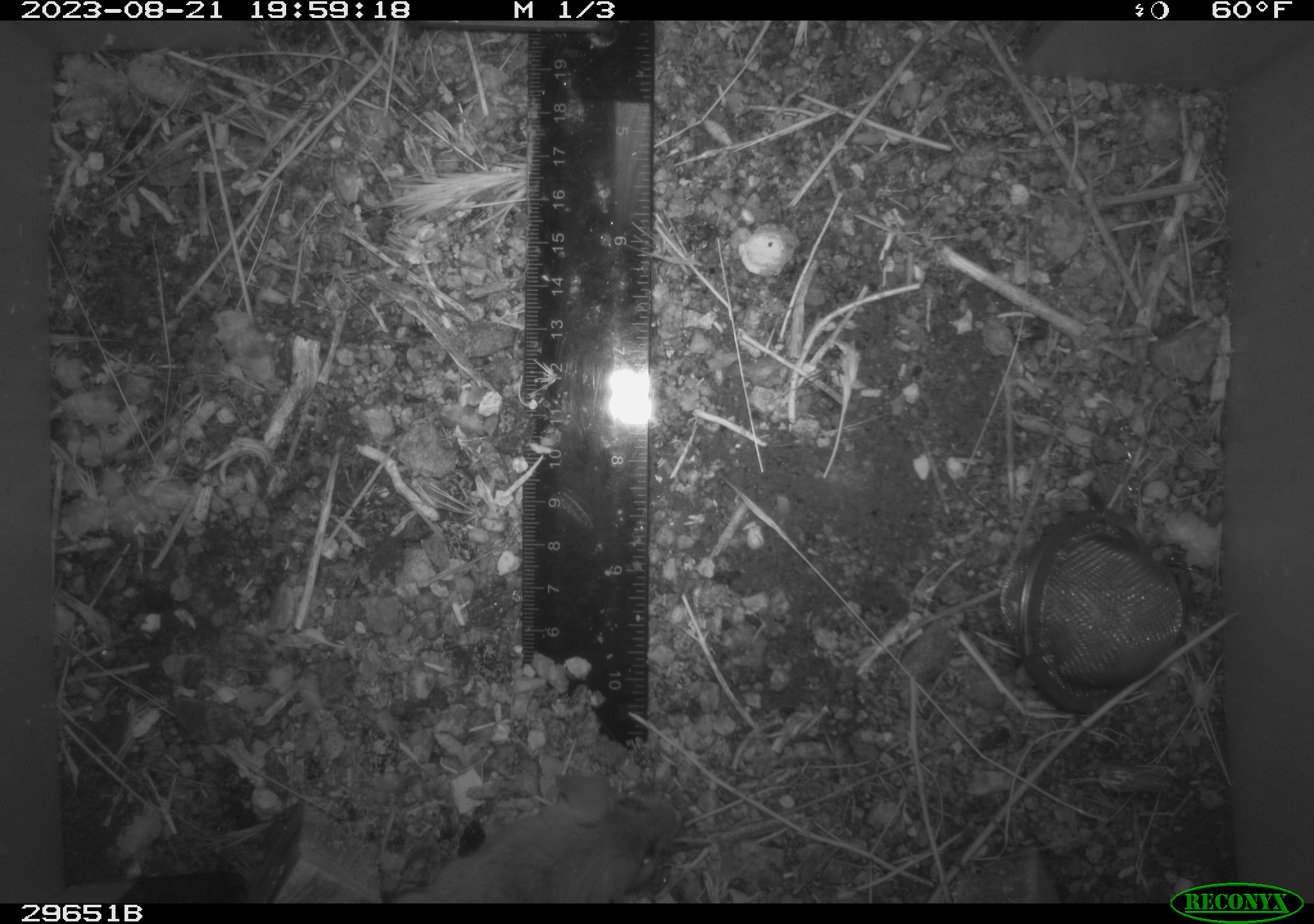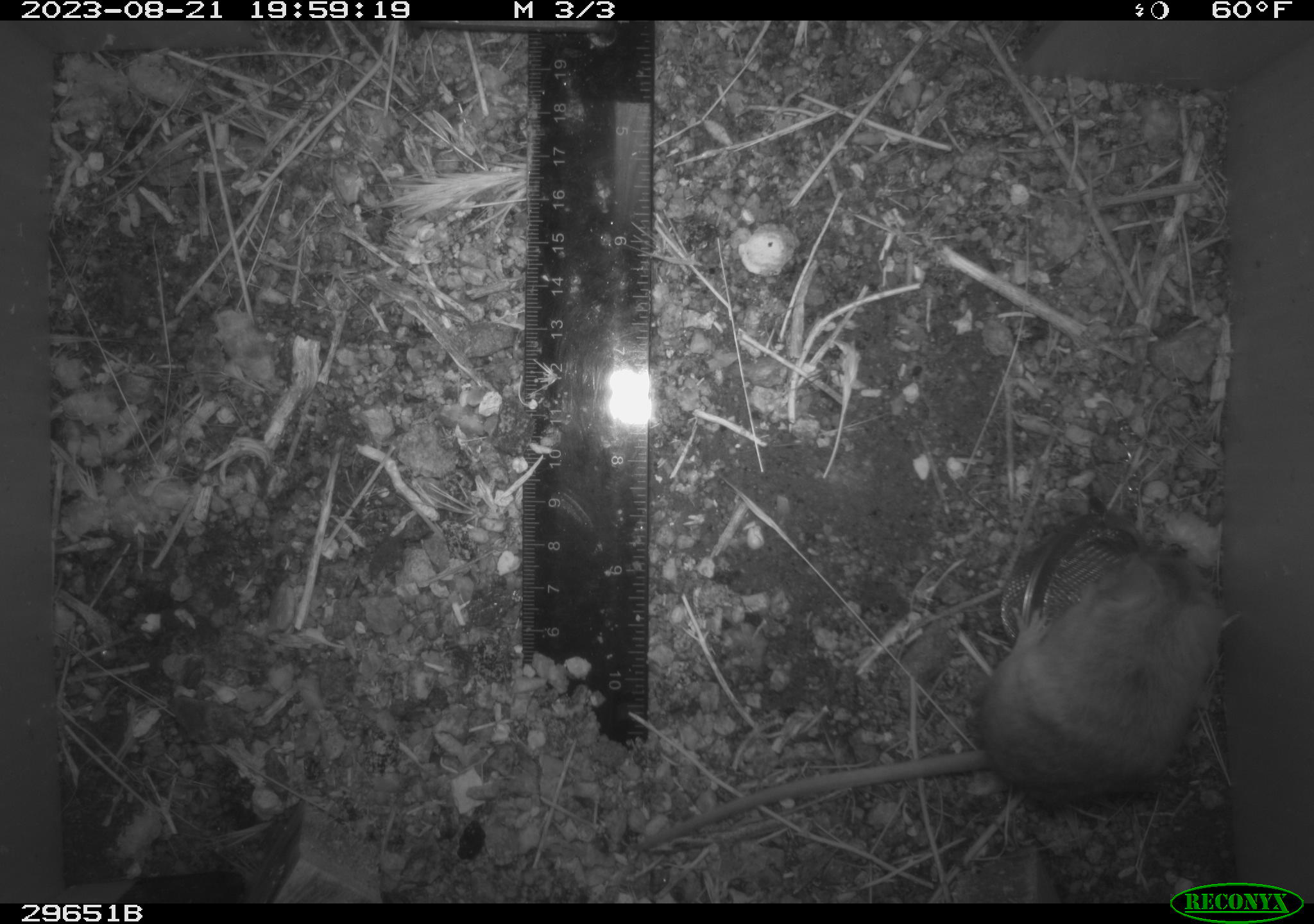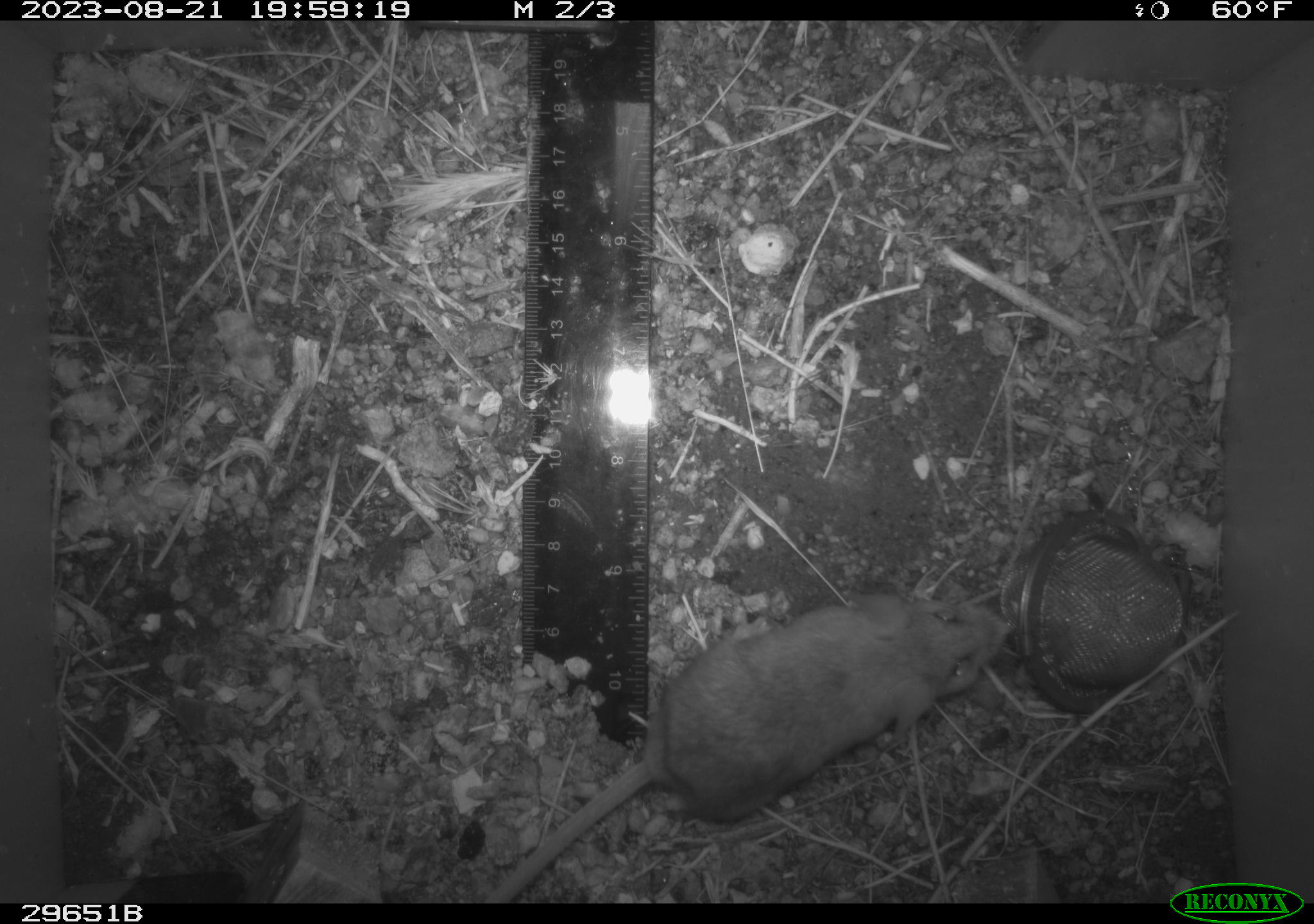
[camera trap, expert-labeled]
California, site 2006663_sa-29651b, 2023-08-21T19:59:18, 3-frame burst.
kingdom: Animalia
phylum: Chordata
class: Mammalia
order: Rodentia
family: Cricetidae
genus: Peromyscus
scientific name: Peromyscus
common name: deer mice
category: peromyscus species